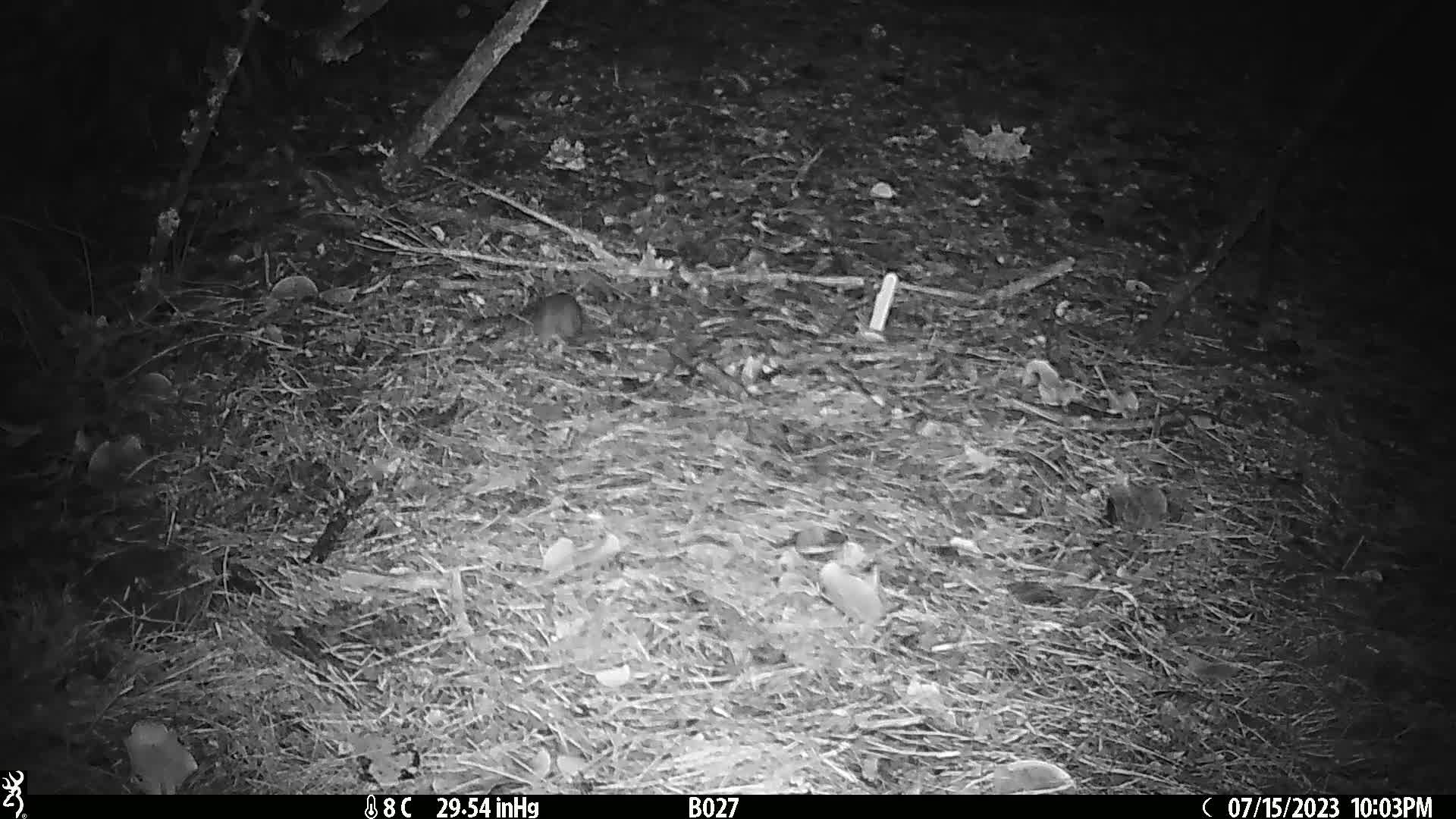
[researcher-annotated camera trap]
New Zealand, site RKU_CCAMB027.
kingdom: Animalia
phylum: Chordata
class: Mammalia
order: Rodentia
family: Muridae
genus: Rattus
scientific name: Rattus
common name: rat